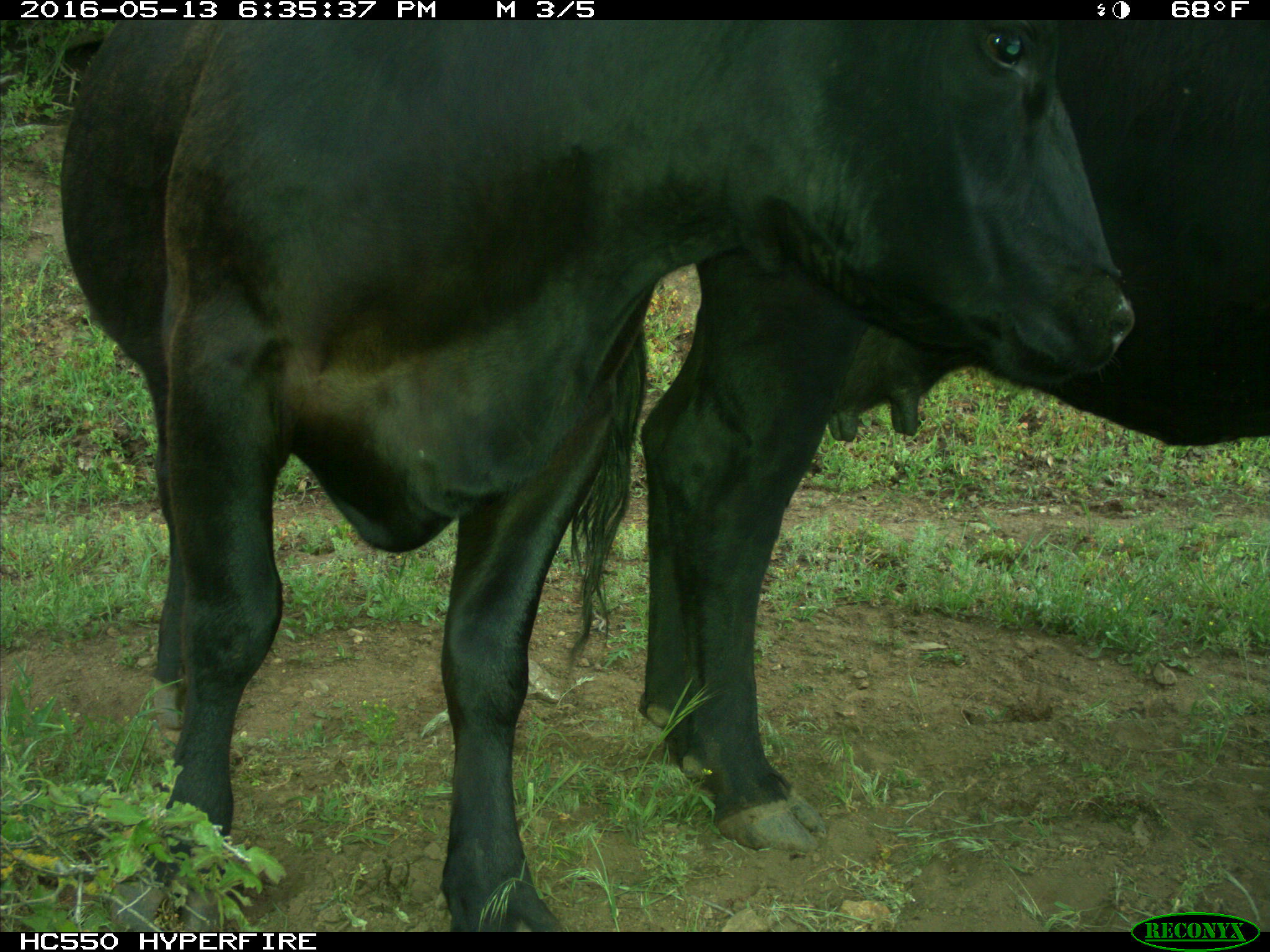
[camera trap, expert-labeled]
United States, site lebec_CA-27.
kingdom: Animalia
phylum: Chordata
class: Mammalia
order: Artiodactyla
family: Bovidae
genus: Bos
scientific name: Bos taurus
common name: domestic cow